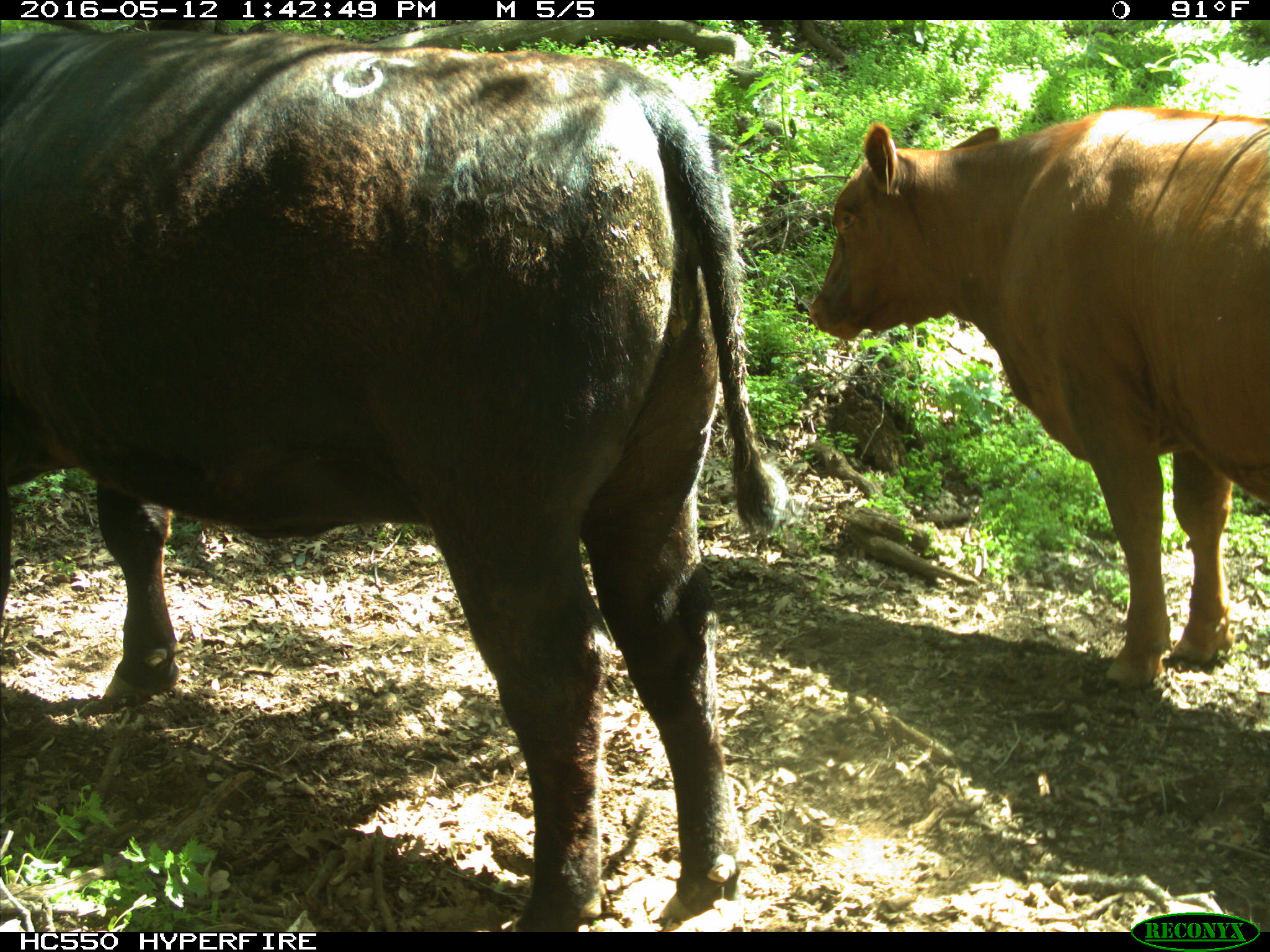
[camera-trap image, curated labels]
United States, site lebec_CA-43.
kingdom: Animalia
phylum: Chordata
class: Mammalia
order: Artiodactyla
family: Bovidae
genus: Bos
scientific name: Bos taurus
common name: domestic cow